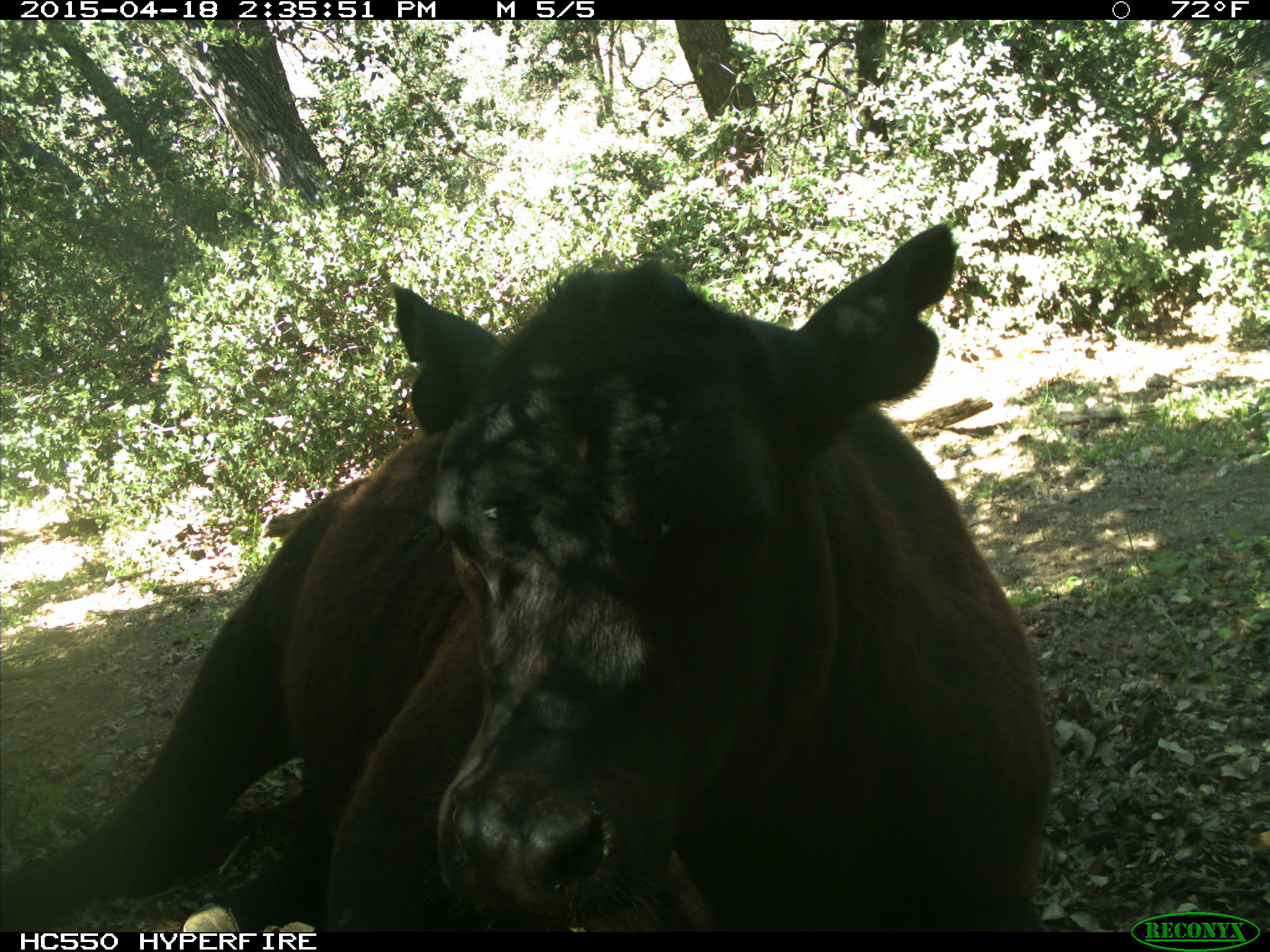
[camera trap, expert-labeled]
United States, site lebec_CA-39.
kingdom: Animalia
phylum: Chordata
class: Mammalia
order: Artiodactyla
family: Bovidae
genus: Bos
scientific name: Bos taurus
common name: domestic cow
Bos taurus (domestic cow).